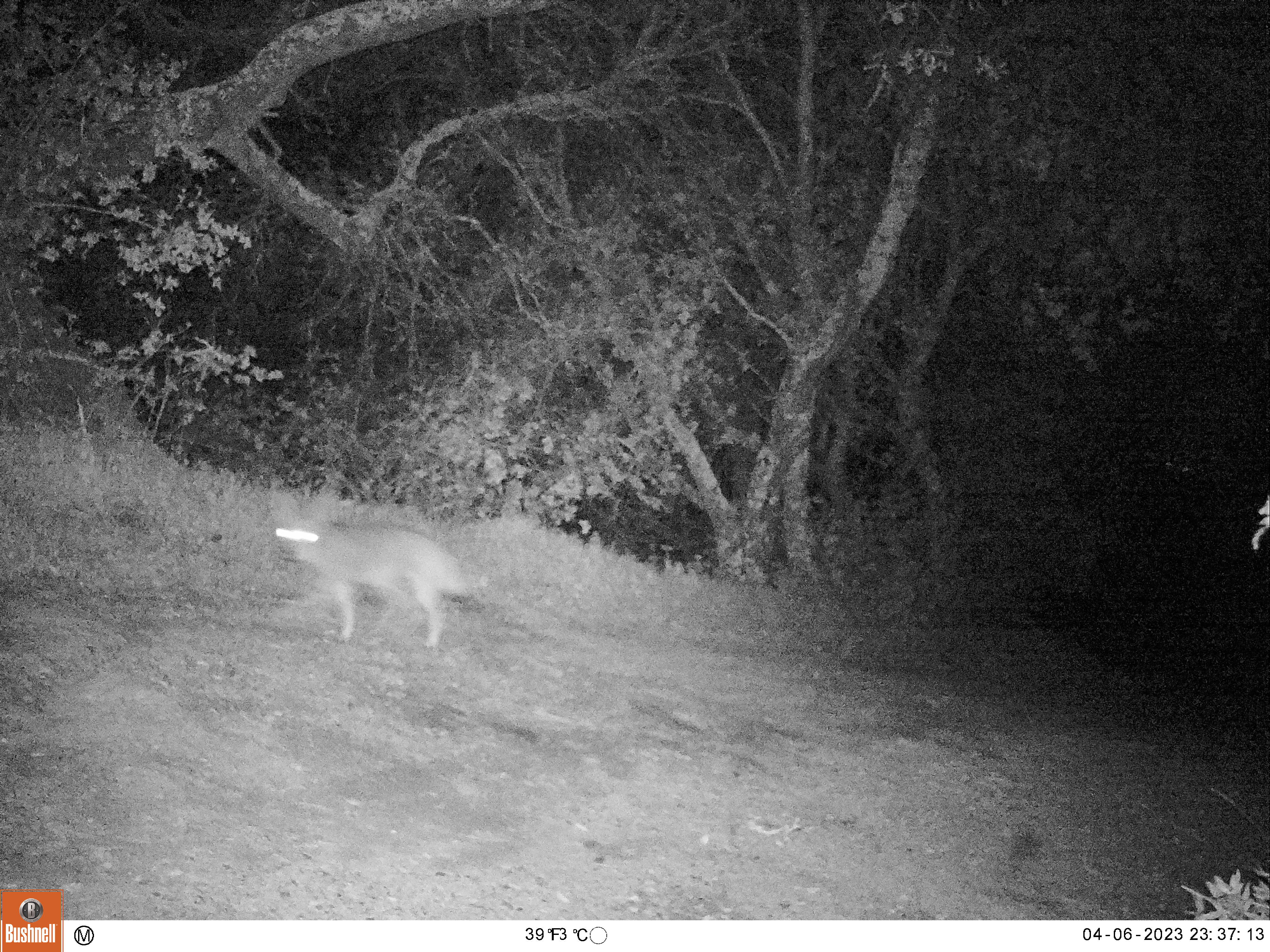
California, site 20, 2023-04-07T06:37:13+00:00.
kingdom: Animalia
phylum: Chordata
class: Mammalia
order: Carnivora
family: Canidae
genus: Canis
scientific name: Canis latrans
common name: coyote